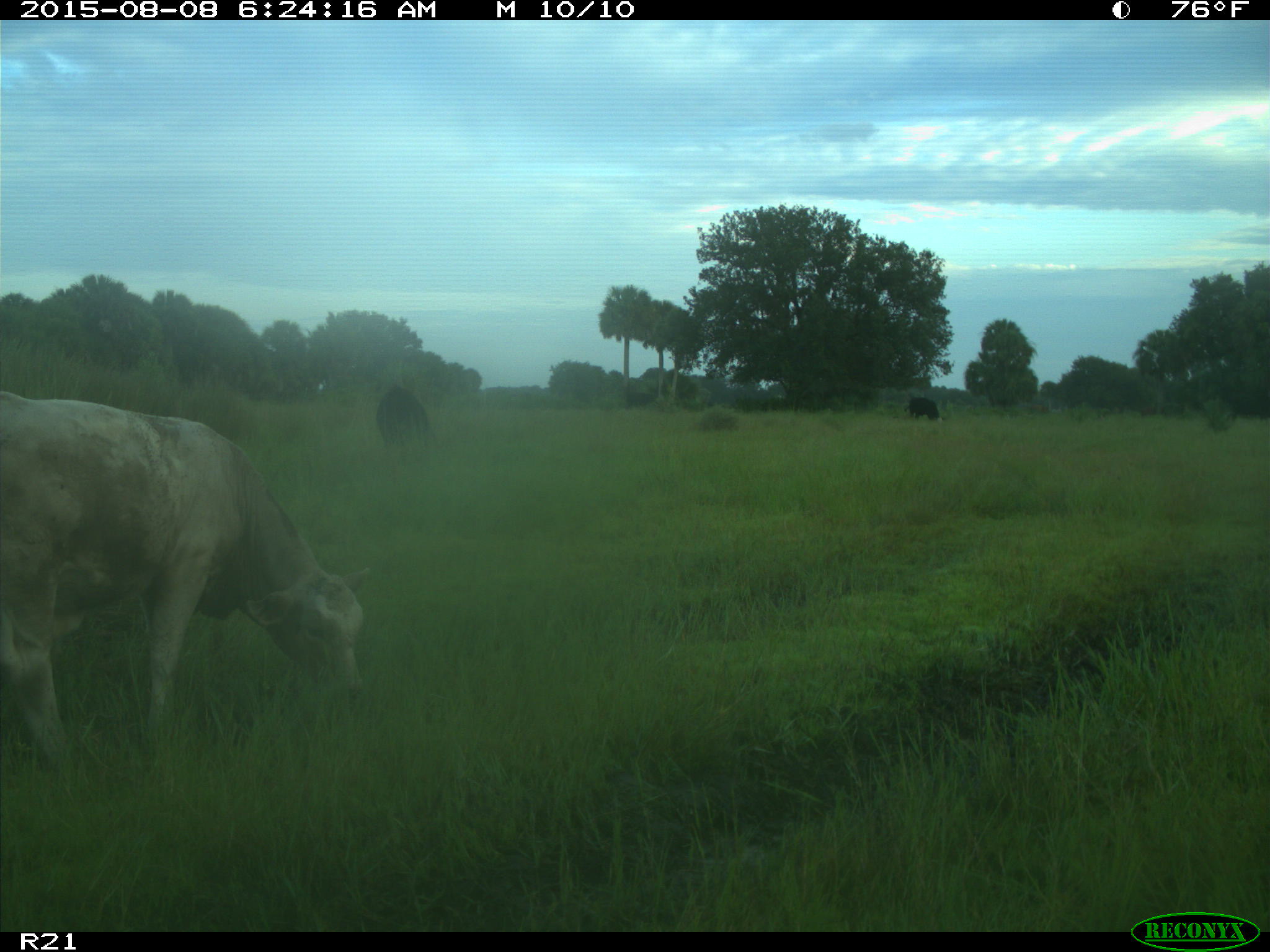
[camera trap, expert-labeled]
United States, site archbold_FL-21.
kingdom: Animalia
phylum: Chordata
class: Mammalia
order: Artiodactyla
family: Bovidae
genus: Bos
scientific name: Bos taurus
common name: domestic cow